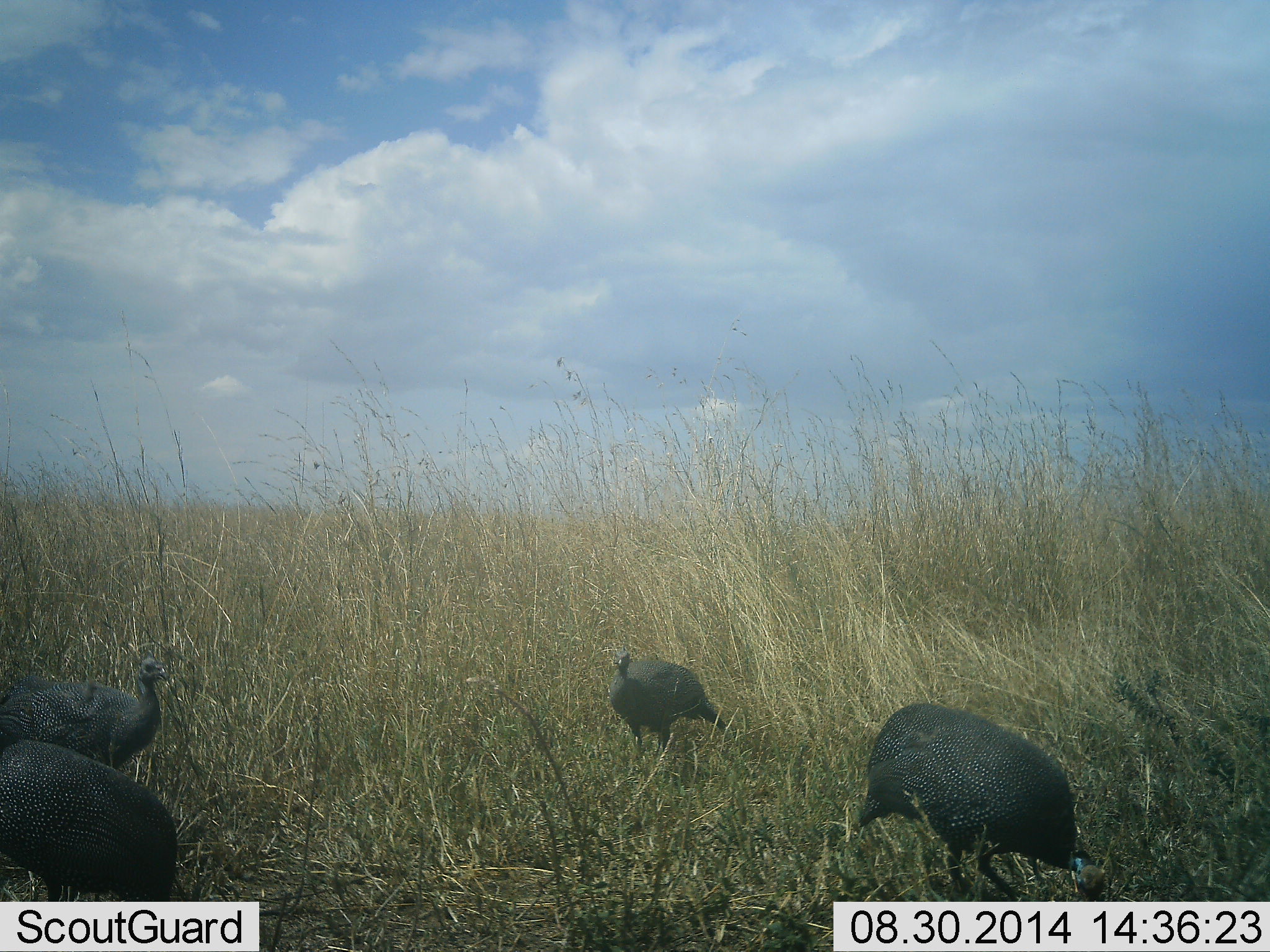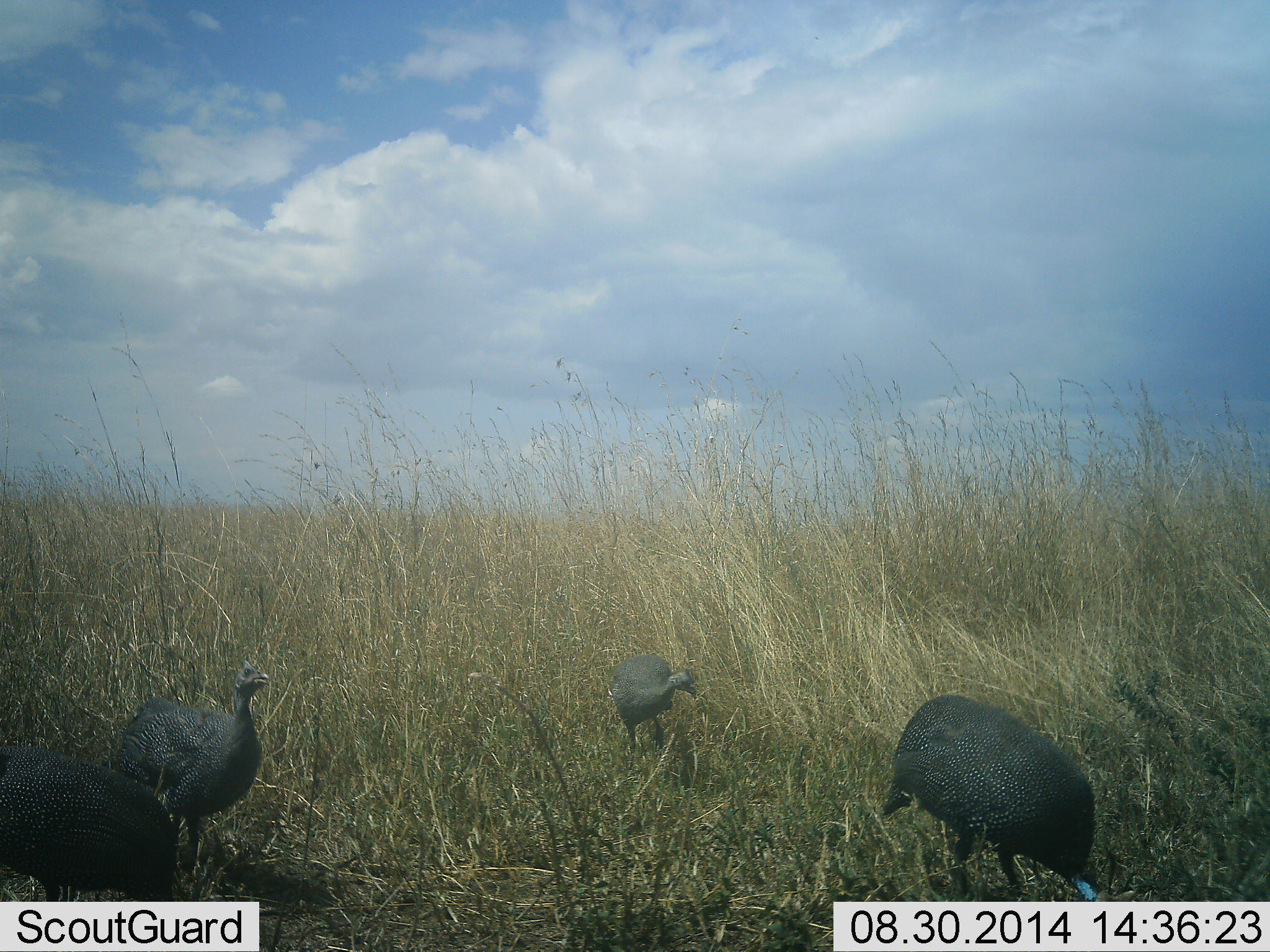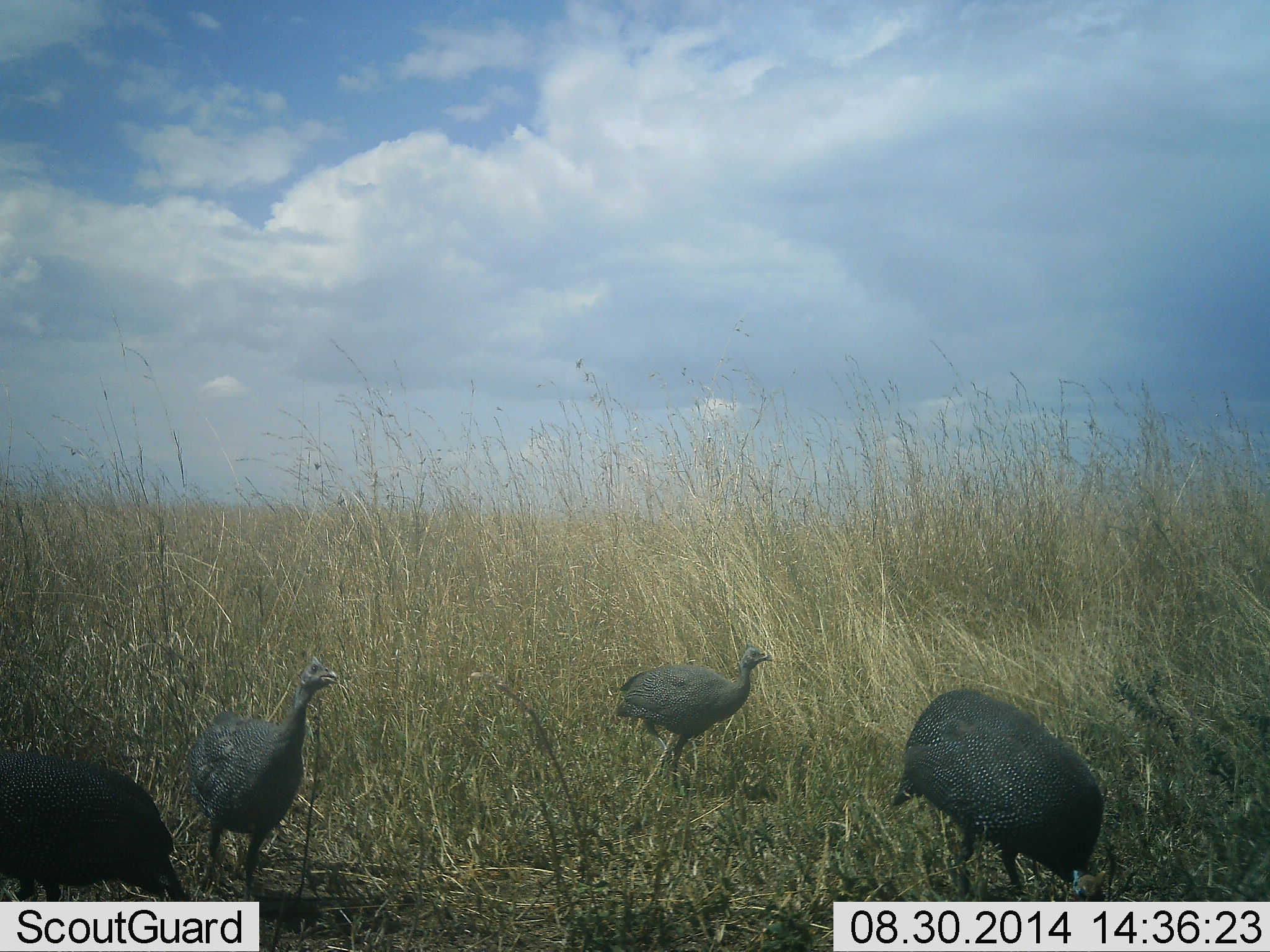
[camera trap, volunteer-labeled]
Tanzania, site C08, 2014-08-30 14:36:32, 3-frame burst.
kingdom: Animalia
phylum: Chordata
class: Aves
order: Galliformes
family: Numididae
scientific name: Numididae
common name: guinea fowl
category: guineafowl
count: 4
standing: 30%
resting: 0%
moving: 80%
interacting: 10%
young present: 10%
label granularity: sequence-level